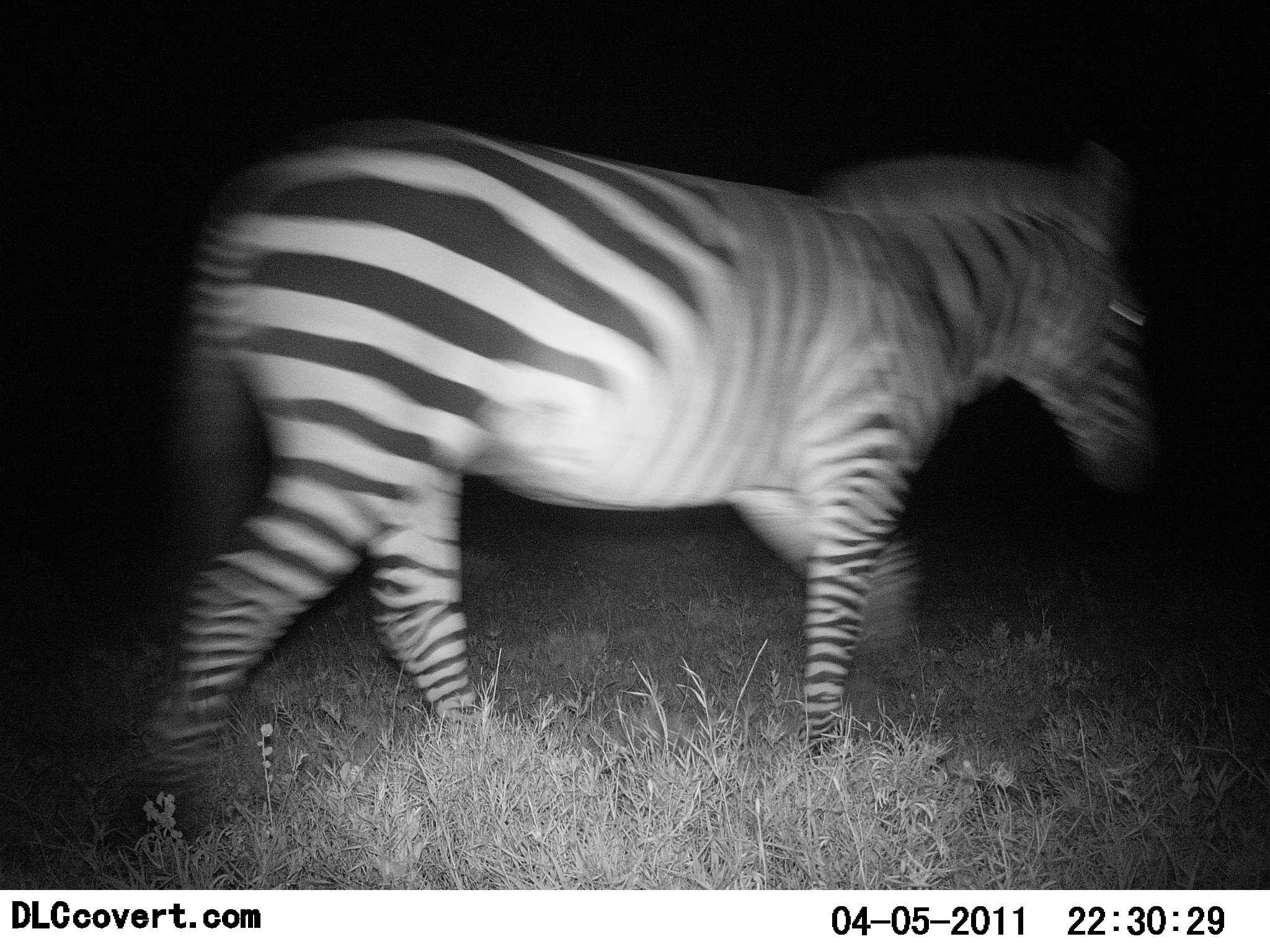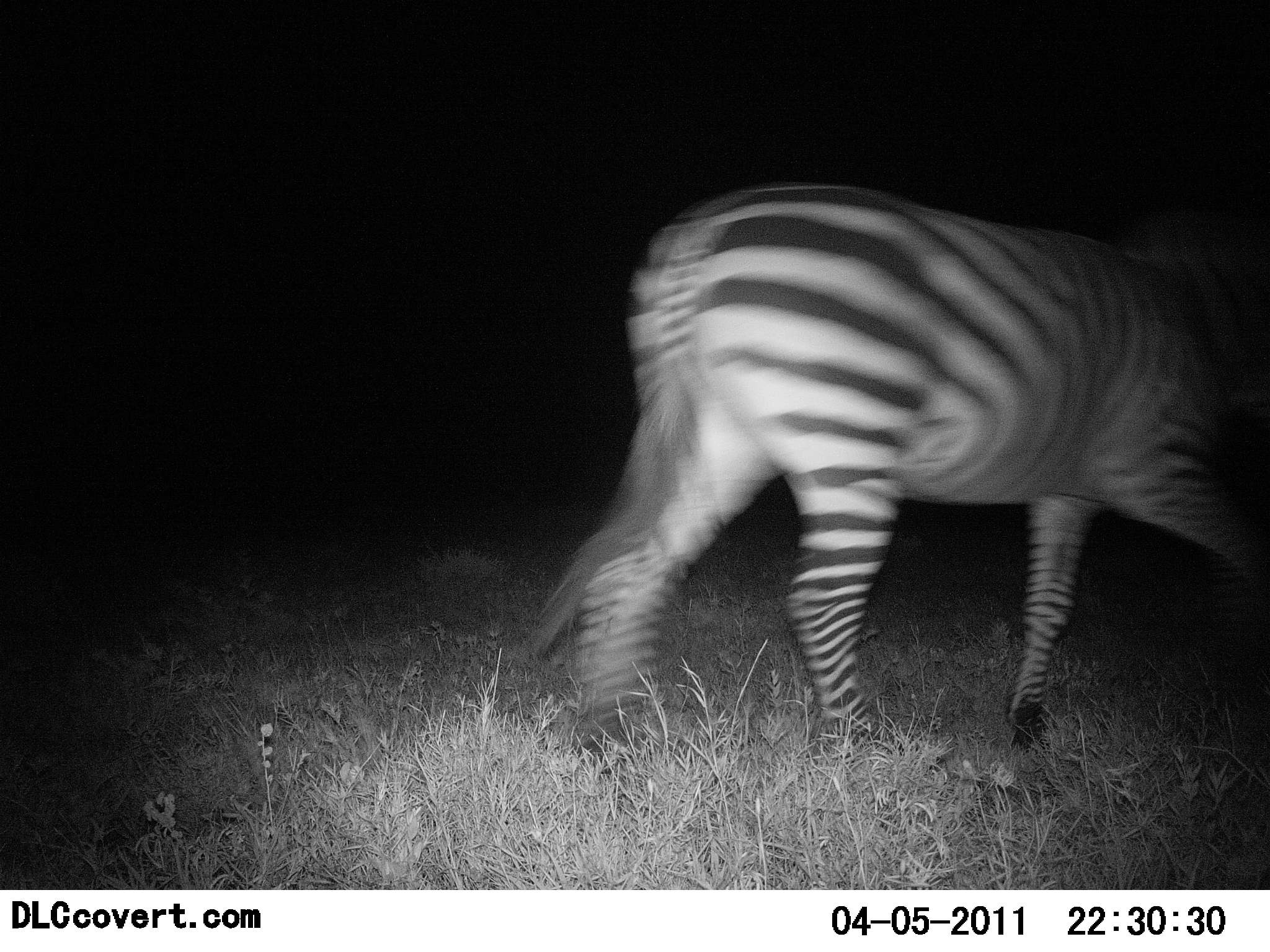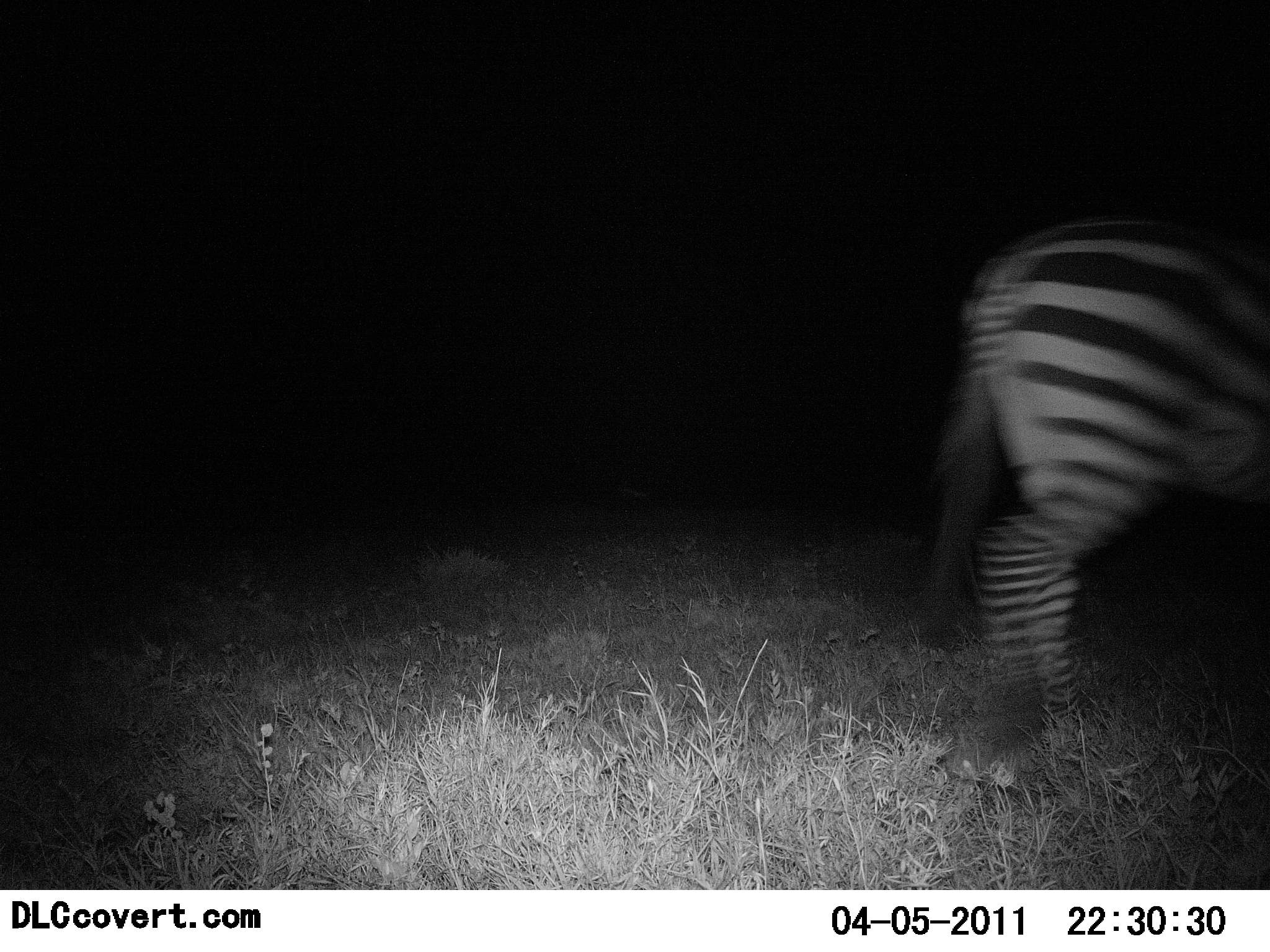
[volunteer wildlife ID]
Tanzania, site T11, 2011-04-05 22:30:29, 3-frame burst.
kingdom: Animalia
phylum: Chordata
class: Mammalia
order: Perissodactyla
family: Equidae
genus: Equus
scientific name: Equus quagga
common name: plains zebra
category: zebra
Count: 1.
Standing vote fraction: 0%.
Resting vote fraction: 0%.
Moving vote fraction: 100%.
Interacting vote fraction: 0%.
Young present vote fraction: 0%.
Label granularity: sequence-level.